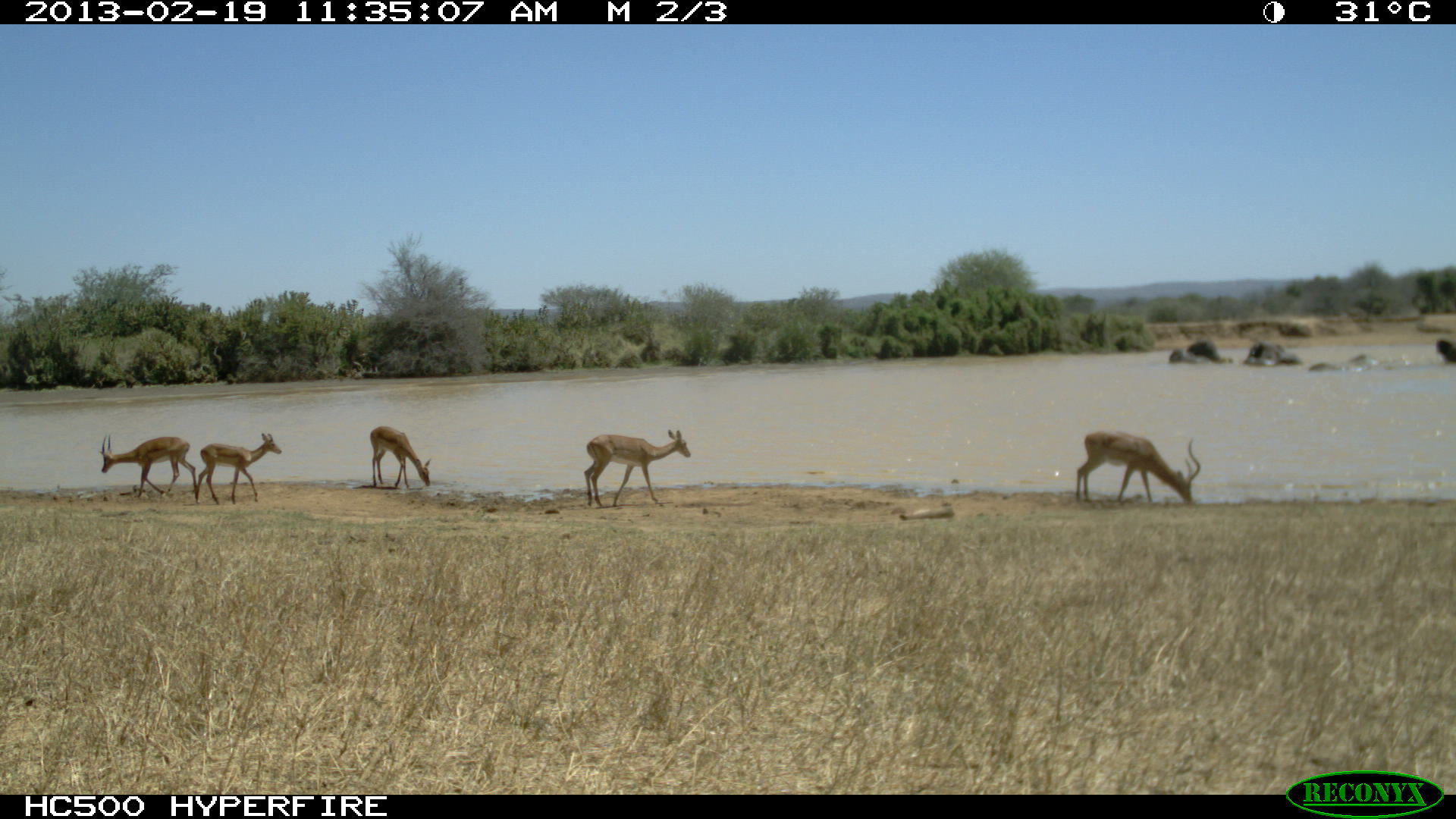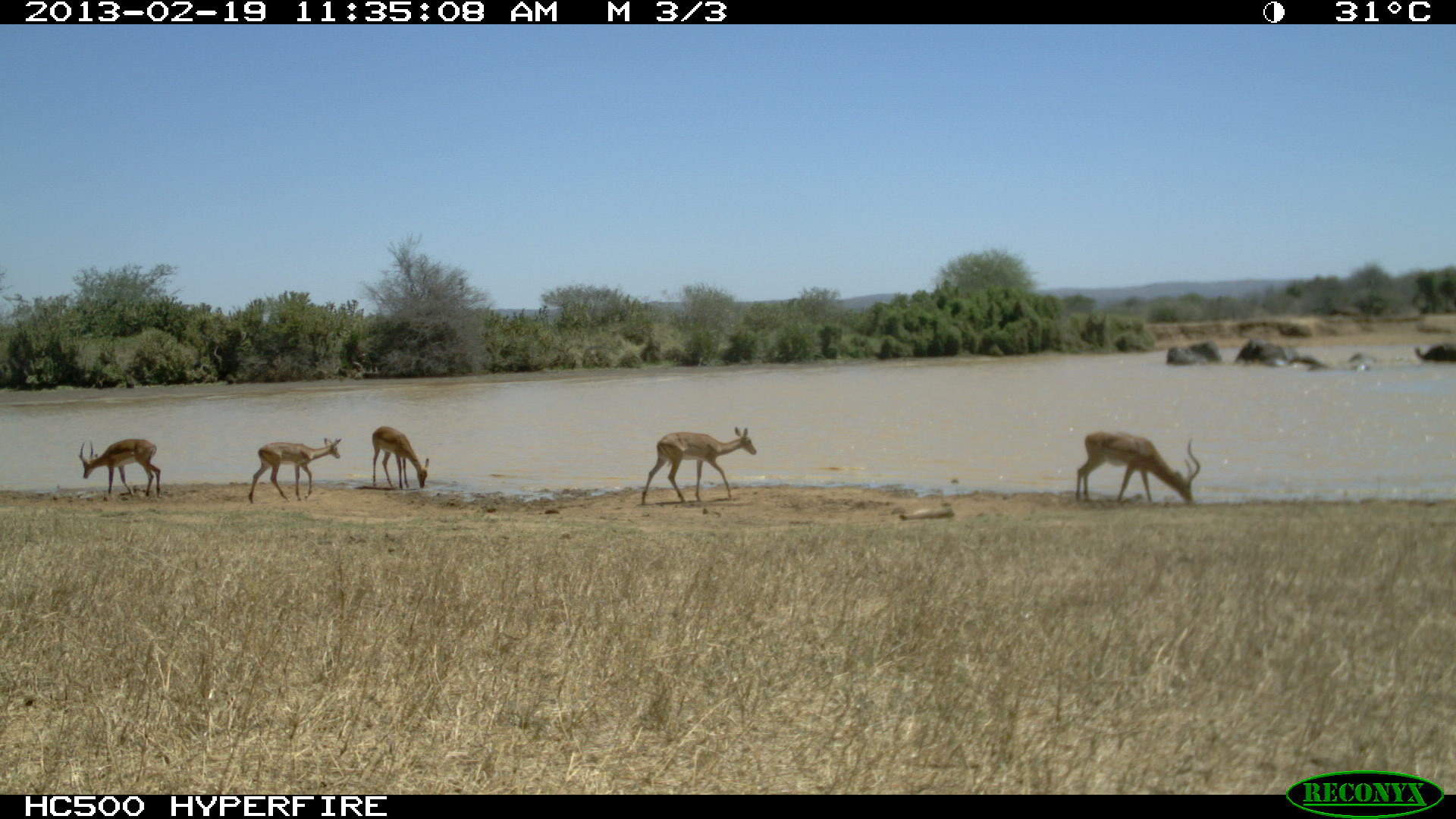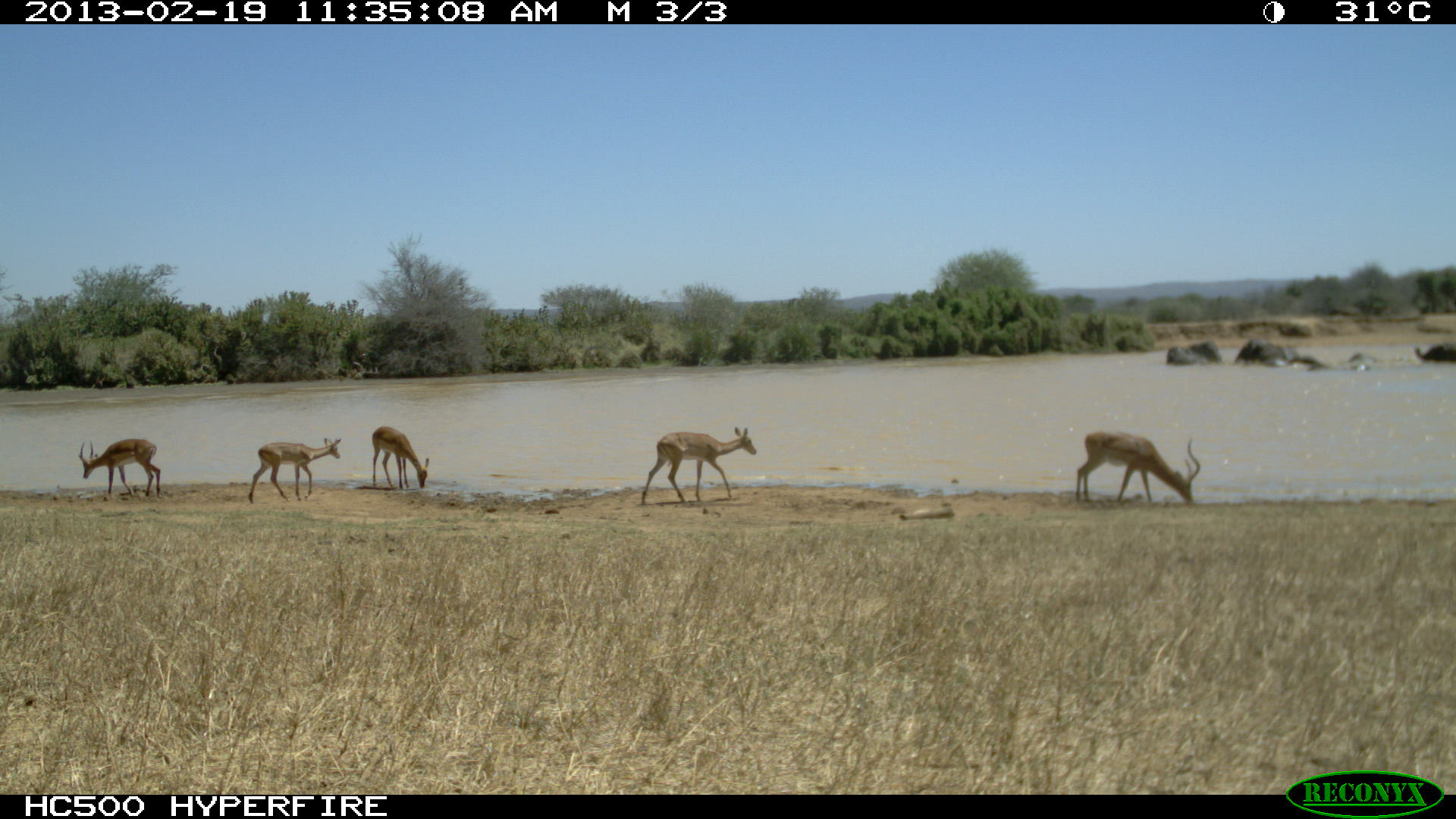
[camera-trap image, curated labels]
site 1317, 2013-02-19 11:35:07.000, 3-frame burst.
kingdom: Animalia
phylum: Chordata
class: Mammalia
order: Artiodactyla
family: Bovidae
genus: Aepyceros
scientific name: Aepyceros melampus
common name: impala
Aepyceros melampus (impala), count 5.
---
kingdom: Animalia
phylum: Chordata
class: Mammalia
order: Proboscidea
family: Elephantidae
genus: Loxodonta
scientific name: Loxodonta africana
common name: african bush elephant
Loxodonta africana (african bush elephant), count 7.